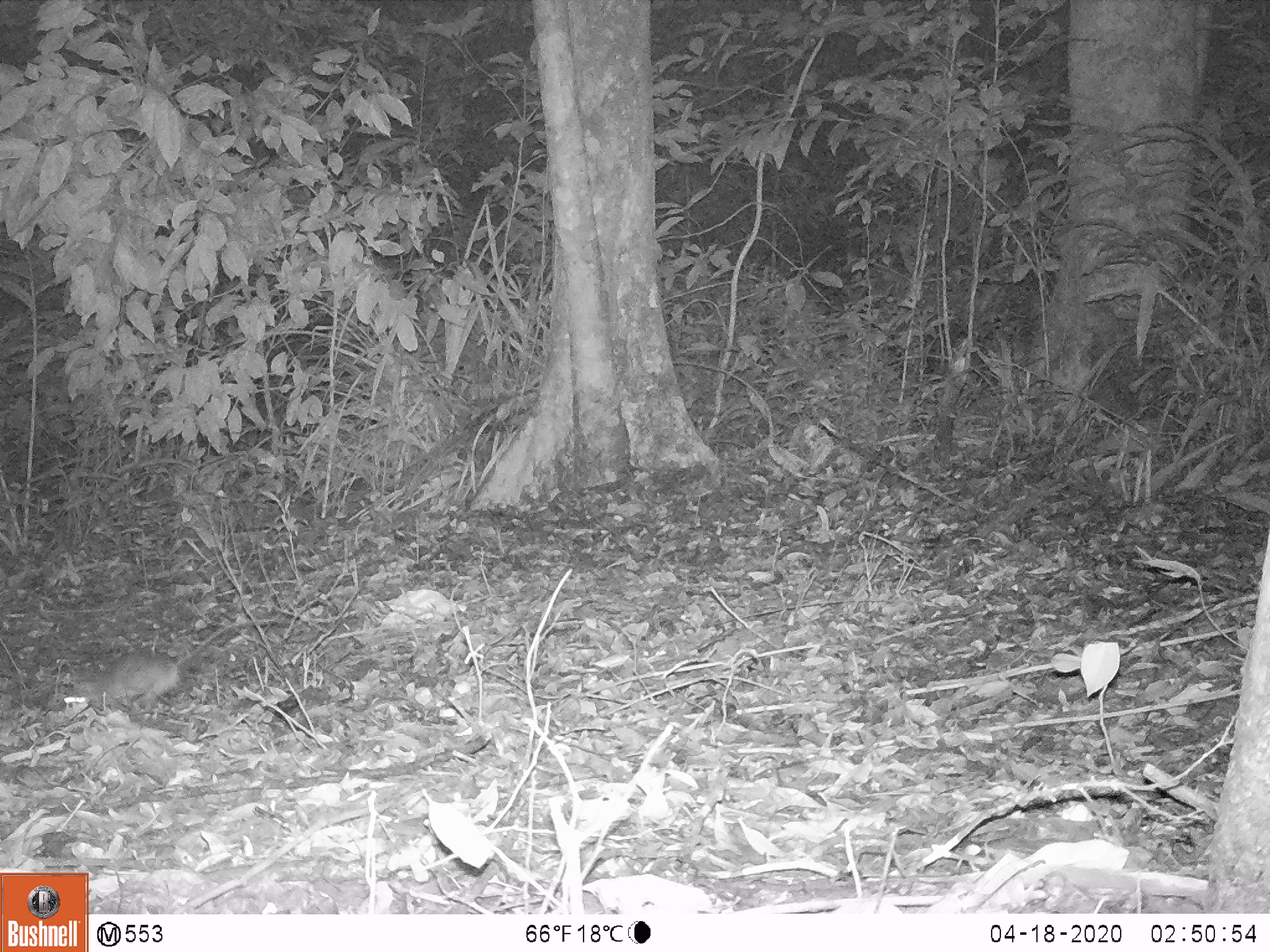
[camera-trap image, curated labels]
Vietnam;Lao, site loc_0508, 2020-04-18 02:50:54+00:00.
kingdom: Animalia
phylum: Chordata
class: Mammalia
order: Rodentia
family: Muridae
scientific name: Muridae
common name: old-world mice and rats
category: unidentified murid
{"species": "unidentified murid (old-world mice and rats) (Muridae)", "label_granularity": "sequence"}